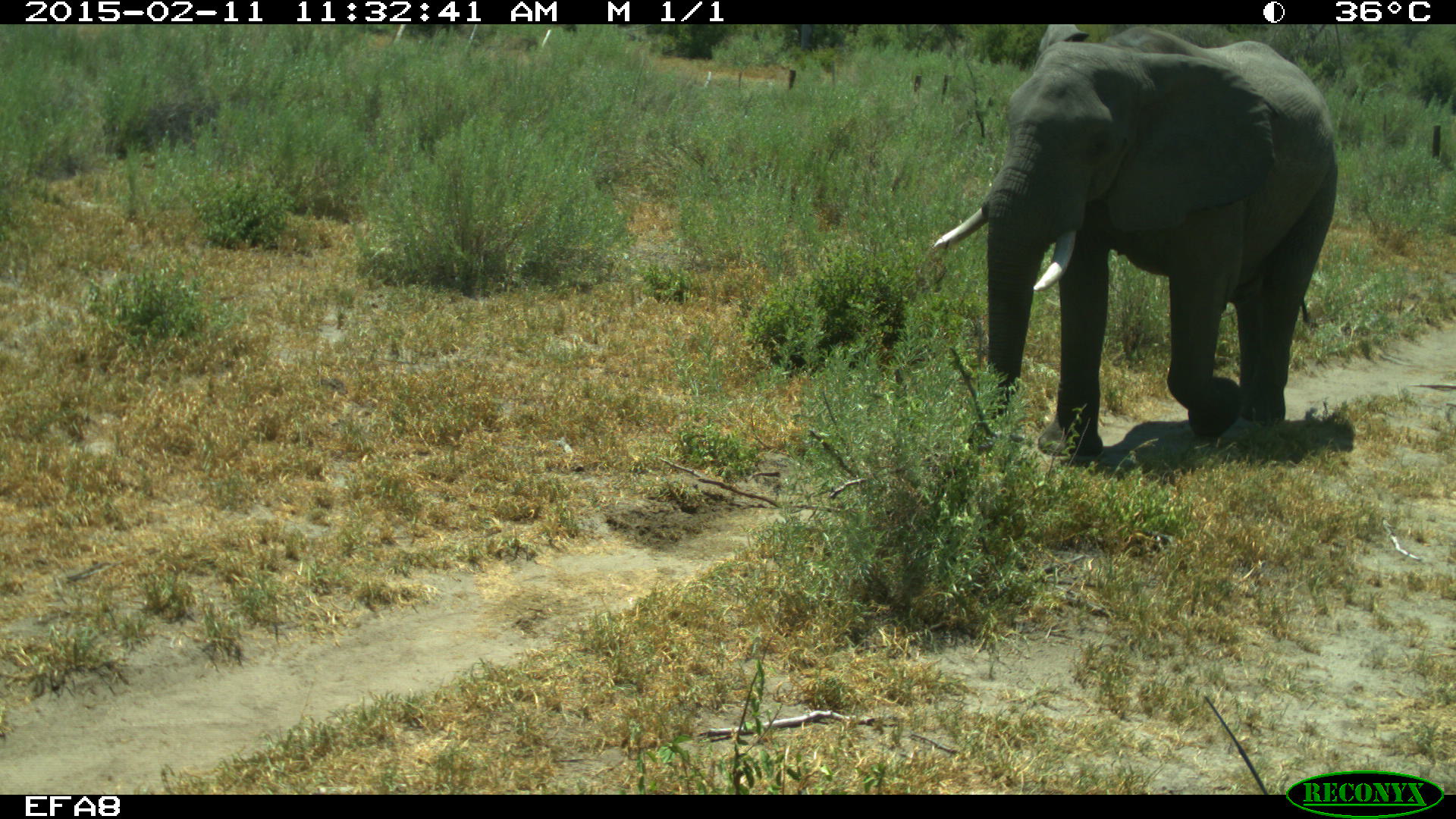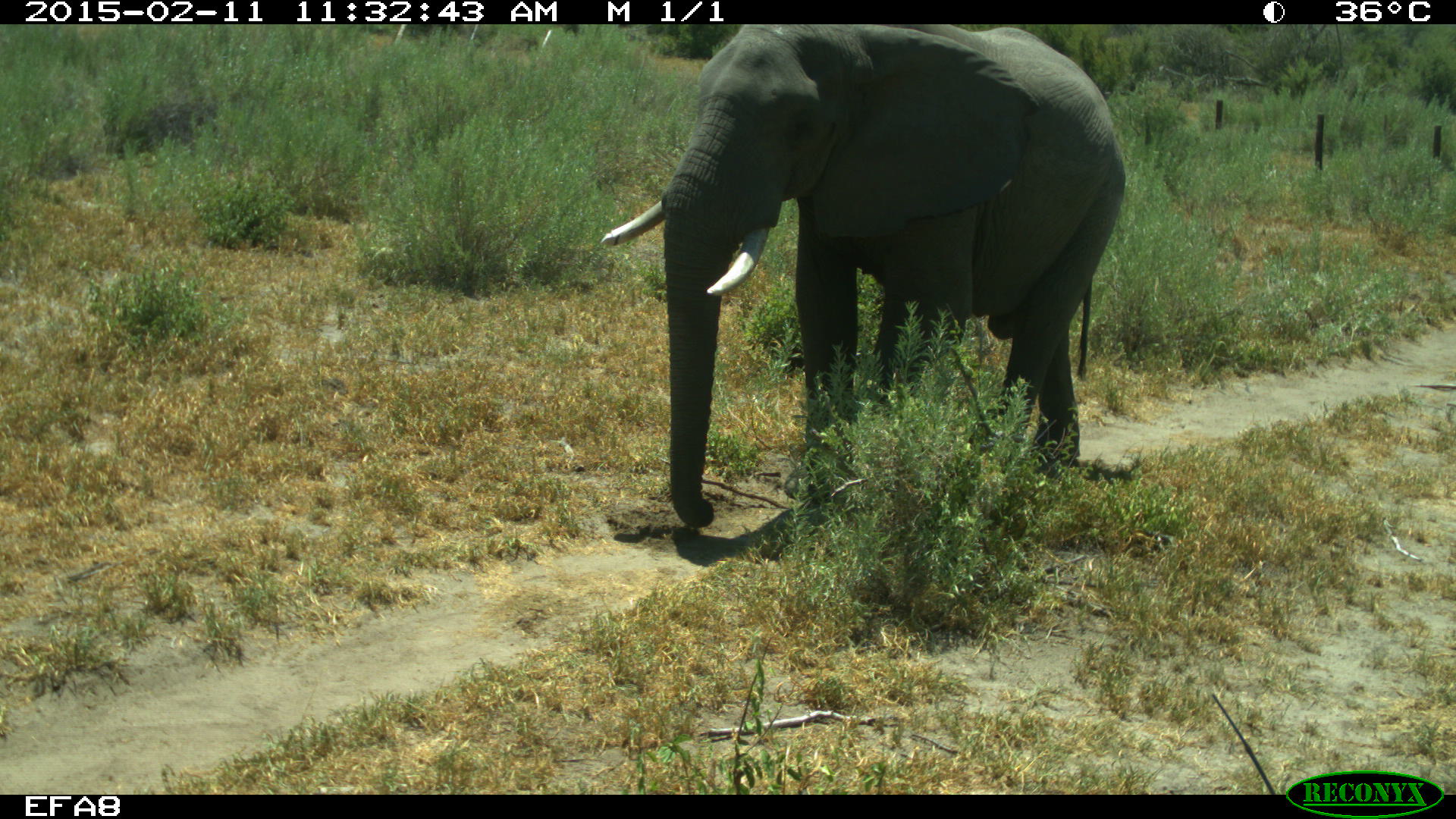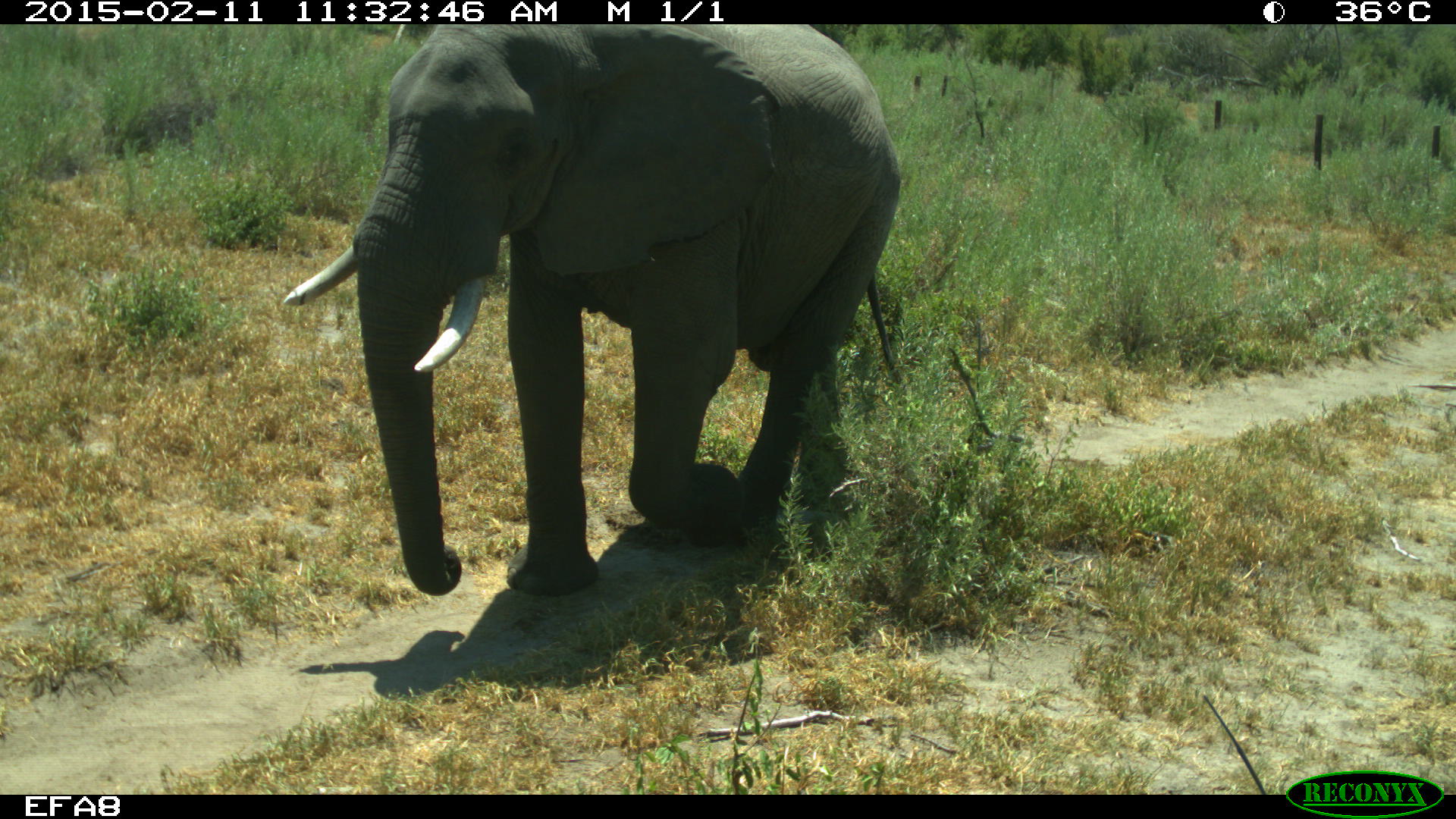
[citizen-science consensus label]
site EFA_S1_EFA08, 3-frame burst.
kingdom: Animalia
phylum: Chordata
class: Mammalia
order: Proboscidea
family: Elephantidae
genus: Loxodonta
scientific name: Loxodonta africana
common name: african bush elephant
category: elephant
Elephant (african bush elephant) (Loxodonta africana), count 1. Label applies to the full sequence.